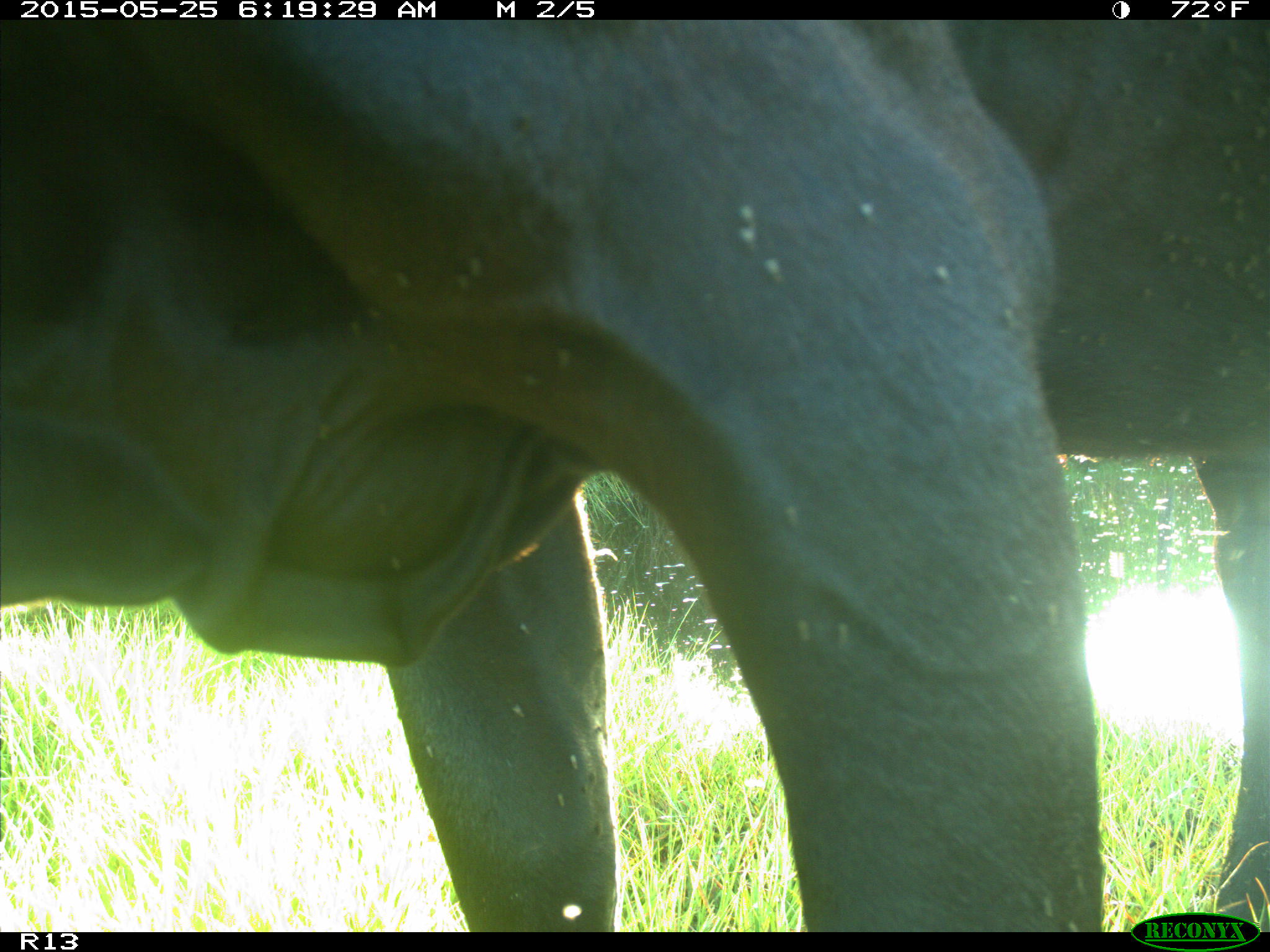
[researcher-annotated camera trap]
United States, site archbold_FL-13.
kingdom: Animalia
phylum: Chordata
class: Mammalia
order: Artiodactyla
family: Bovidae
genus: Bos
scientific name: Bos taurus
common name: domestic cow